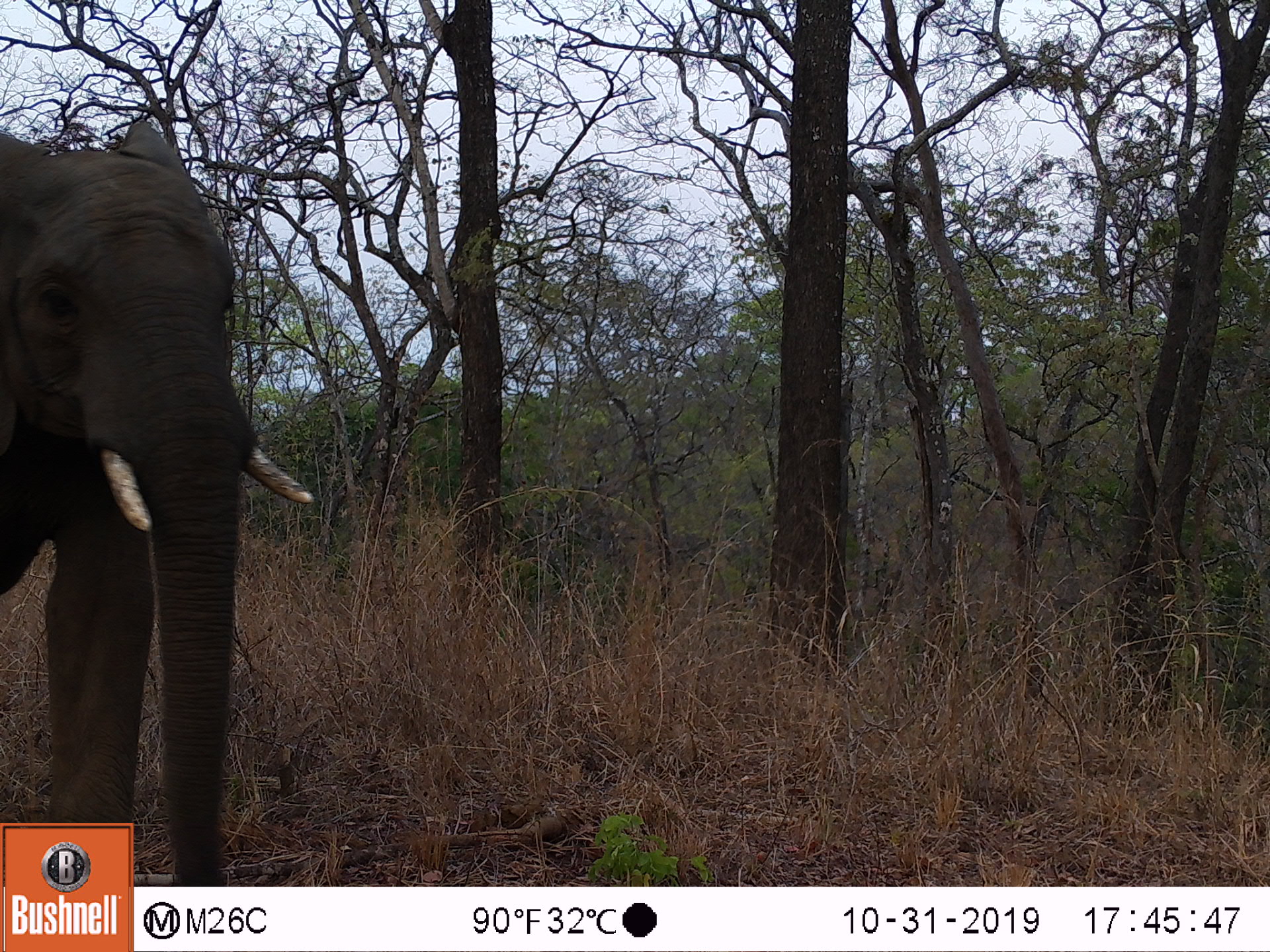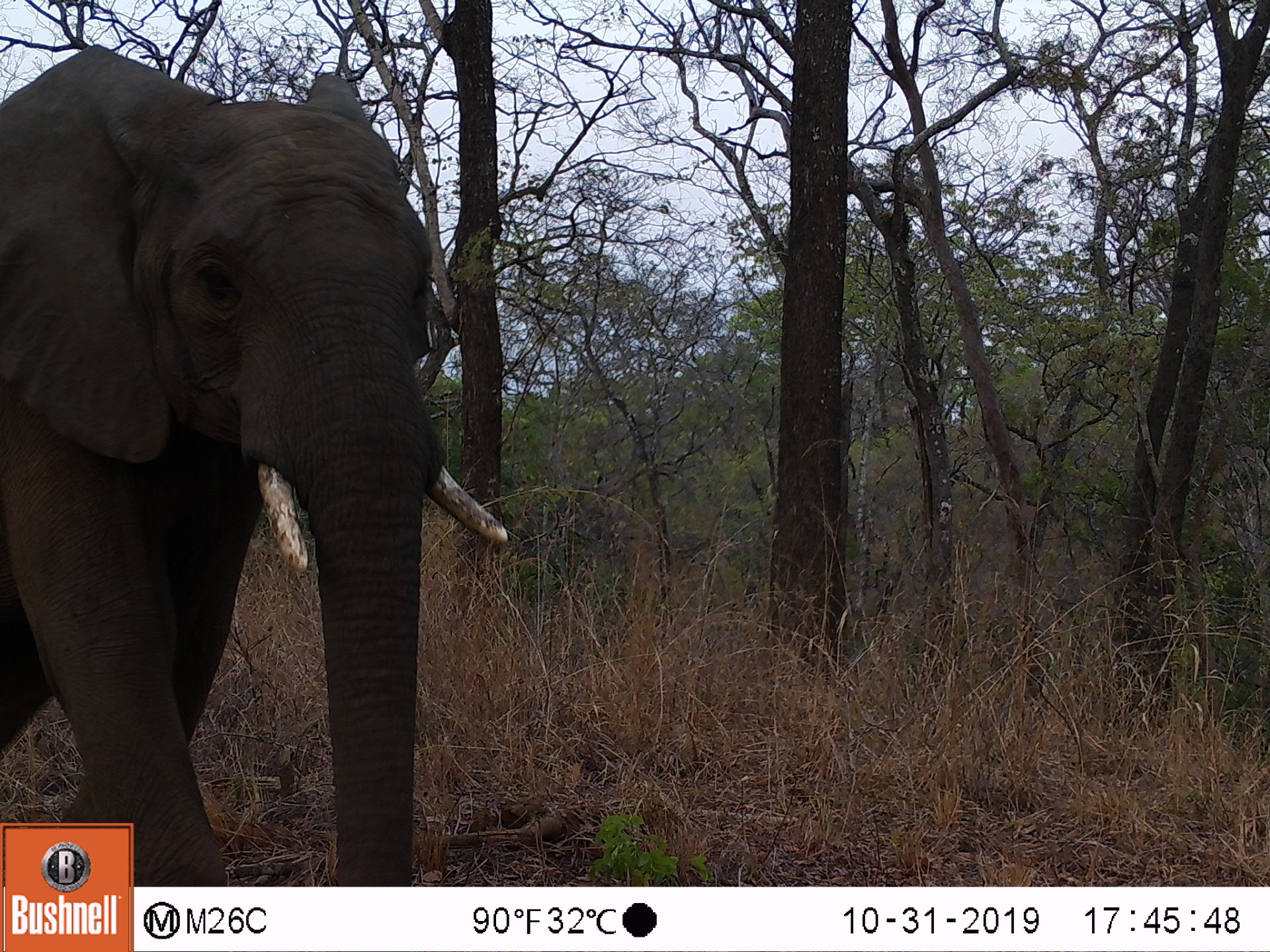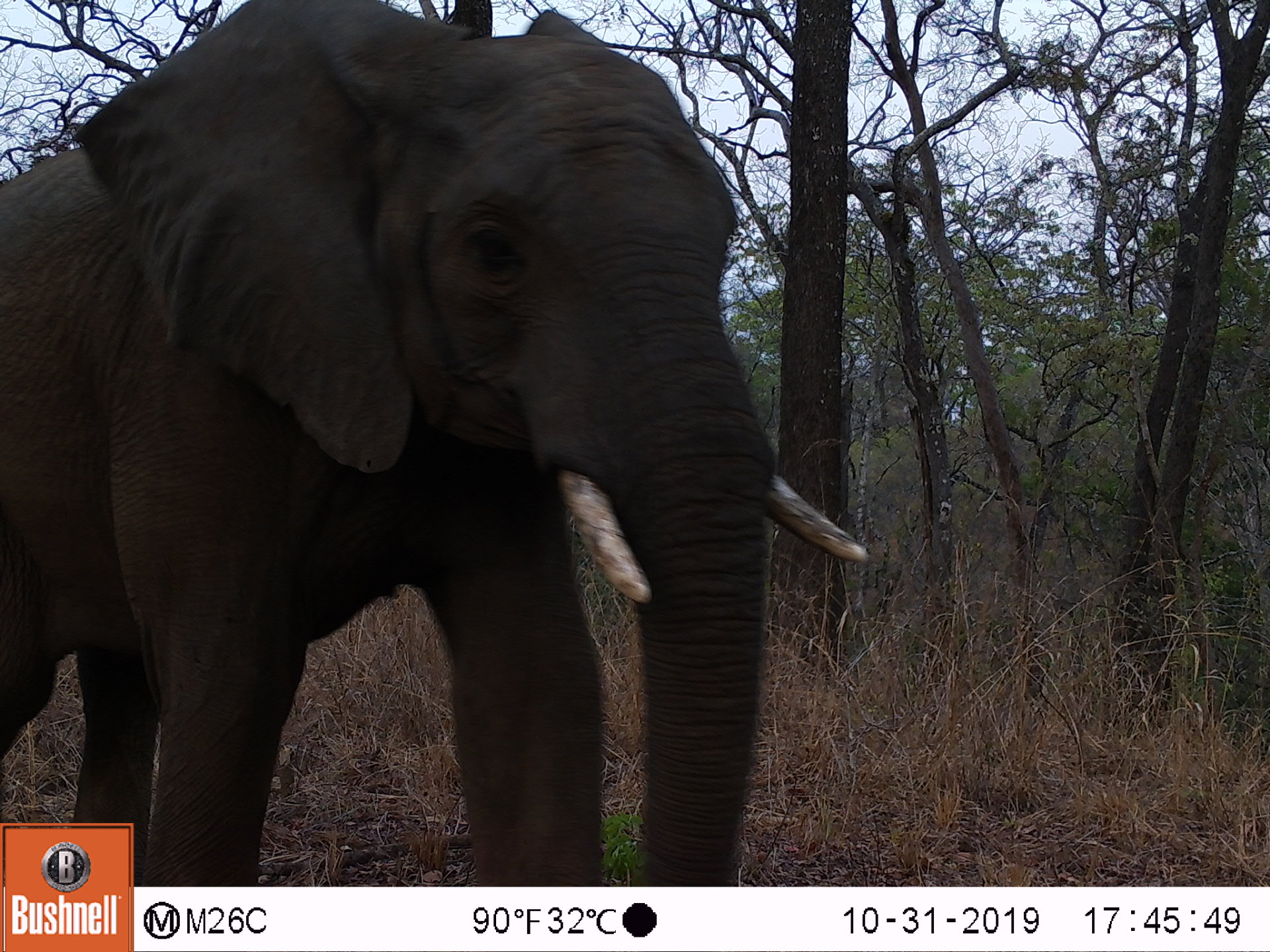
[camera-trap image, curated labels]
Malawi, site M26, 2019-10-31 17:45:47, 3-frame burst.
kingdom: Animalia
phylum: Chordata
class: Mammalia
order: Proboscidea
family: Elephantidae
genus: Loxodonta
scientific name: Loxodonta africana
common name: african savanna elephant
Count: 1.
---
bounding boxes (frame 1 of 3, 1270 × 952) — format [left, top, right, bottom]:
african savanna elephant: [0, 114, 312, 819]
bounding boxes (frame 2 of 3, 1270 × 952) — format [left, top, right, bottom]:
african savanna elephant: [0, 45, 507, 816]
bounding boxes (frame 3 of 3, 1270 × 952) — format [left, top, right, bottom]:
african savanna elephant: [2, 0, 872, 819]